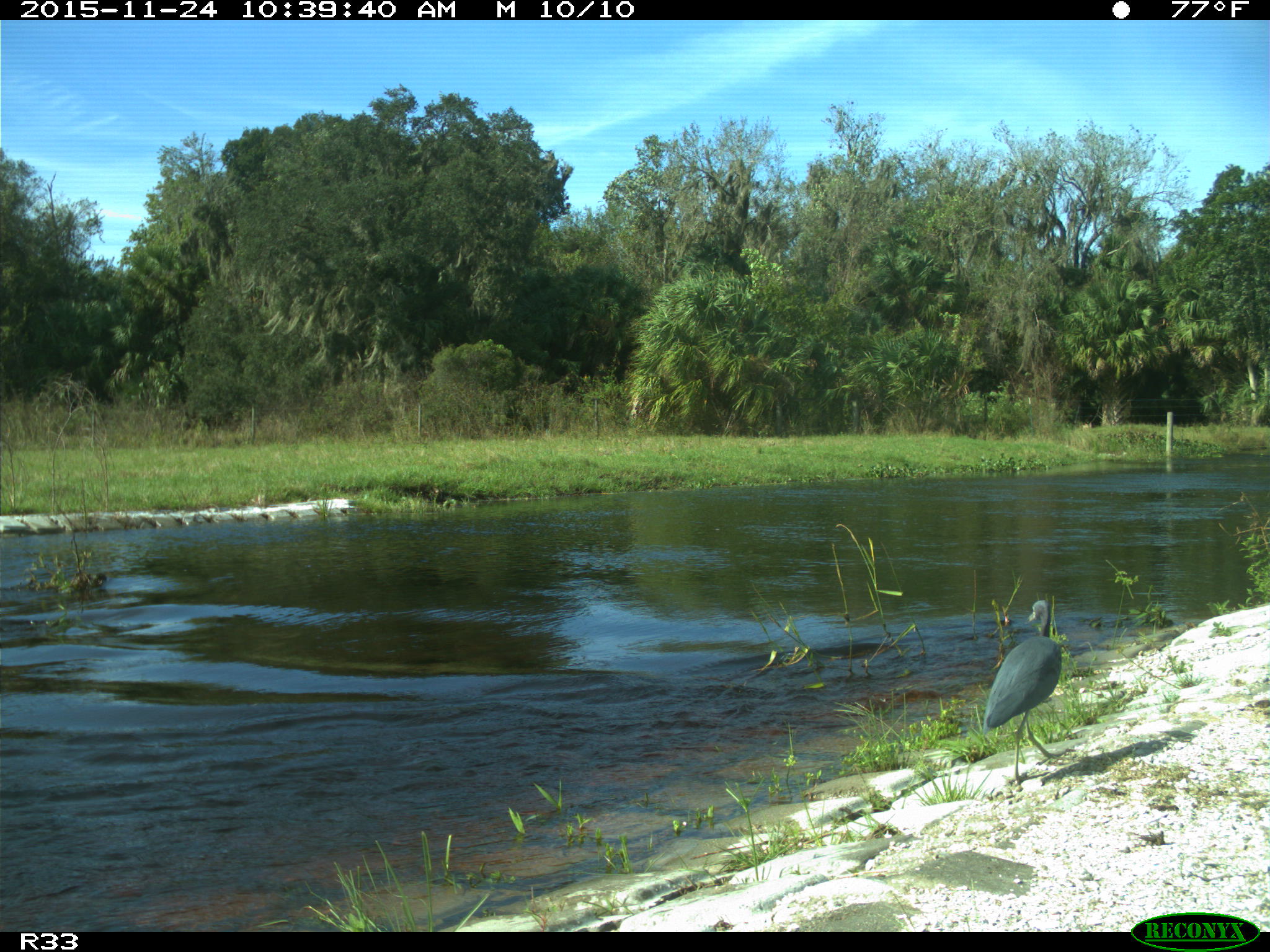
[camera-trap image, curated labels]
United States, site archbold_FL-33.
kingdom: Animalia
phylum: Chordata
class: Aves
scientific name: Aves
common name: birds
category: unidentified bird